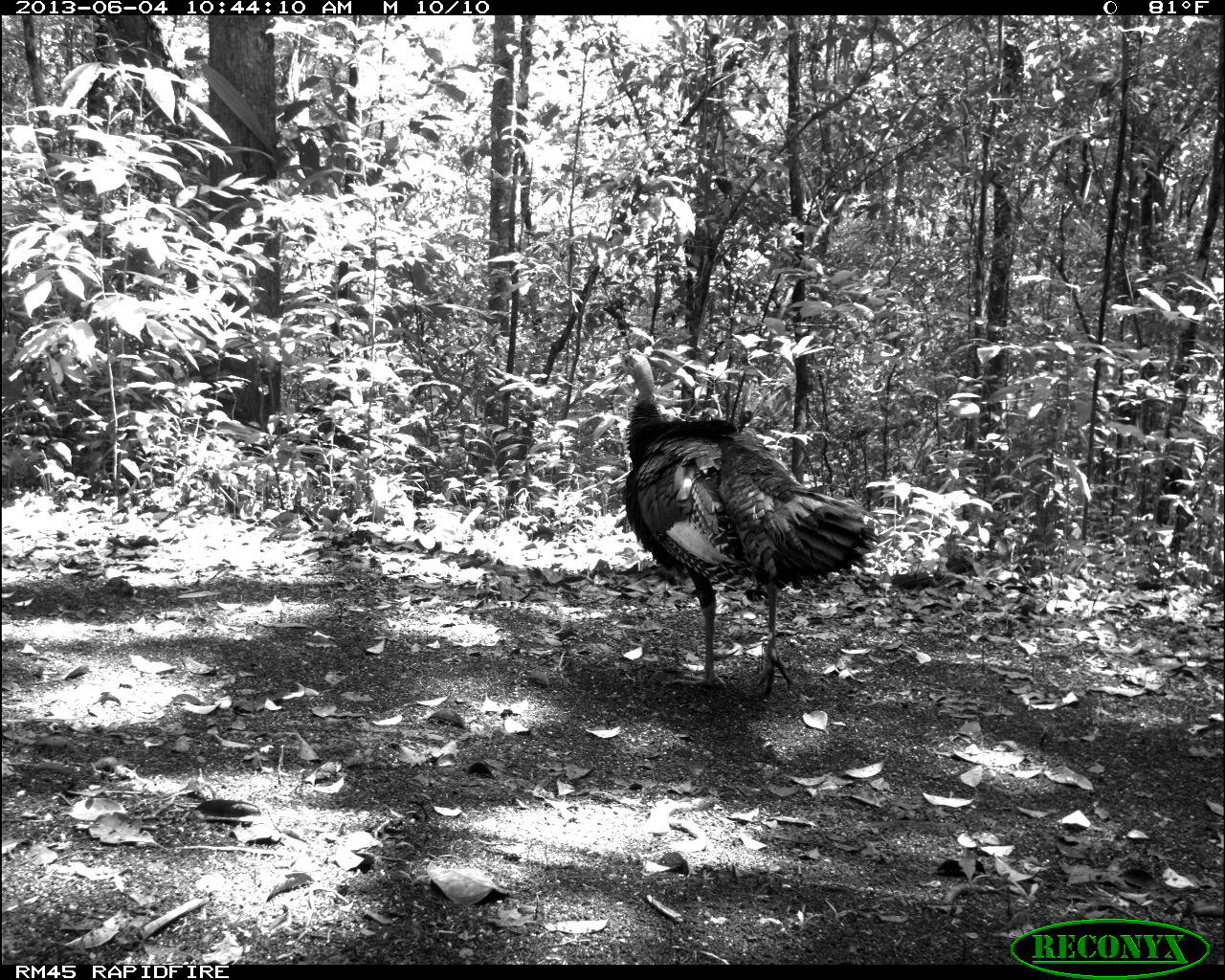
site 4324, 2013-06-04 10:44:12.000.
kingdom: Animalia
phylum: Chordata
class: Aves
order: Galliformes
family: Phasianidae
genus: Meleagris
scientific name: Meleagris ocellata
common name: ocellated turkey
Meleagris ocellata (ocellated turkey), count 1, sex male.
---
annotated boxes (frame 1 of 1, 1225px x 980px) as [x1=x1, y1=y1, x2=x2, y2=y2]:
meleagris ocellata: [x1=617, y1=348, x2=882, y2=699]